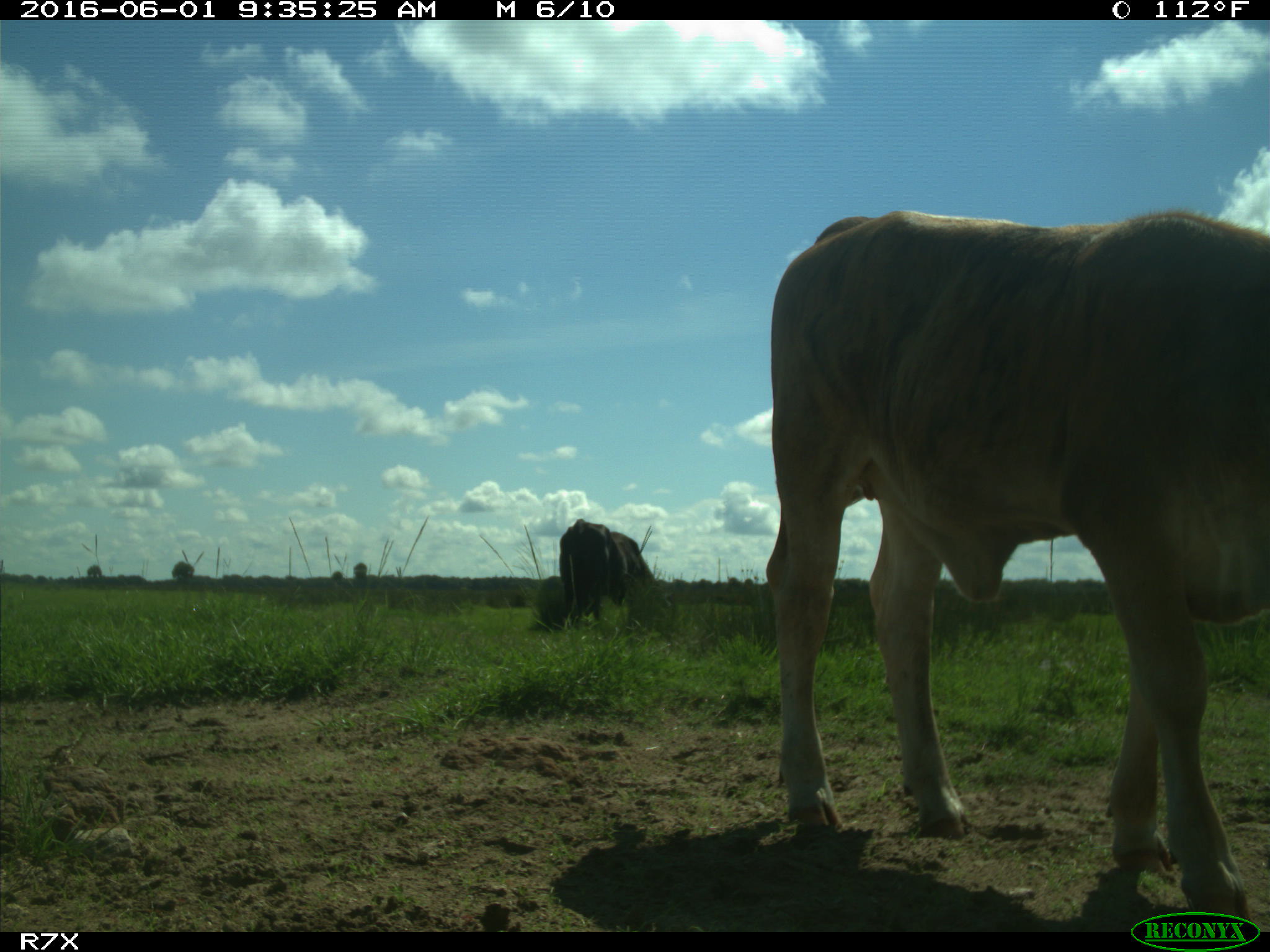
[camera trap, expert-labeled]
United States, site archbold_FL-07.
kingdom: Animalia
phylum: Chordata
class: Mammalia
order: Artiodactyla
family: Bovidae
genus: Bos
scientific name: Bos taurus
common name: domestic cow